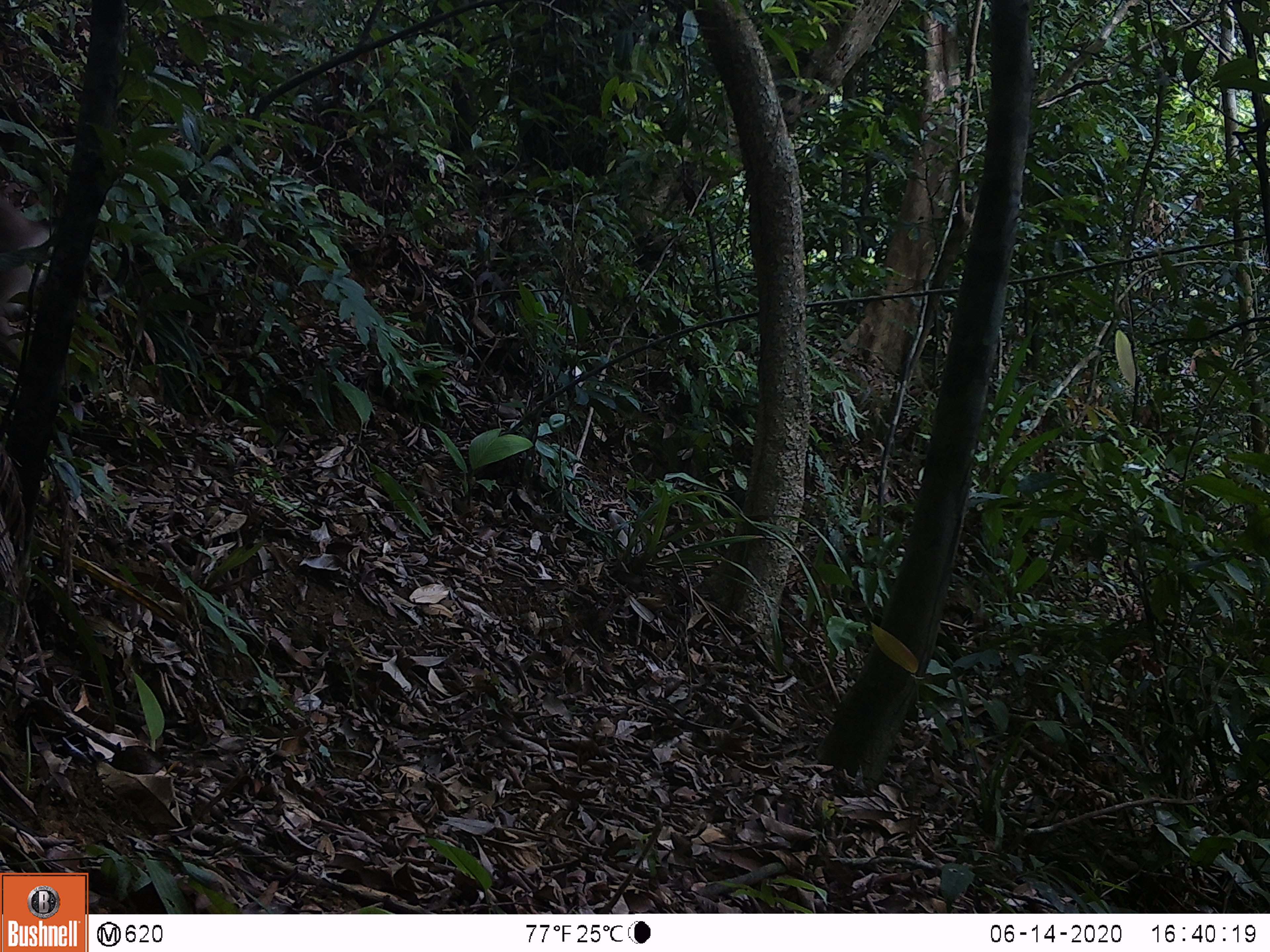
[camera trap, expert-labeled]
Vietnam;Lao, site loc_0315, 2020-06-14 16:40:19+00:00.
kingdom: Animalia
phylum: Chordata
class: Mammalia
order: Primates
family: Cercopithecidae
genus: Macaca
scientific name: Macaca nemestrina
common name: pig-tailed macaque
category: pig tailed macaque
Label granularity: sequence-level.